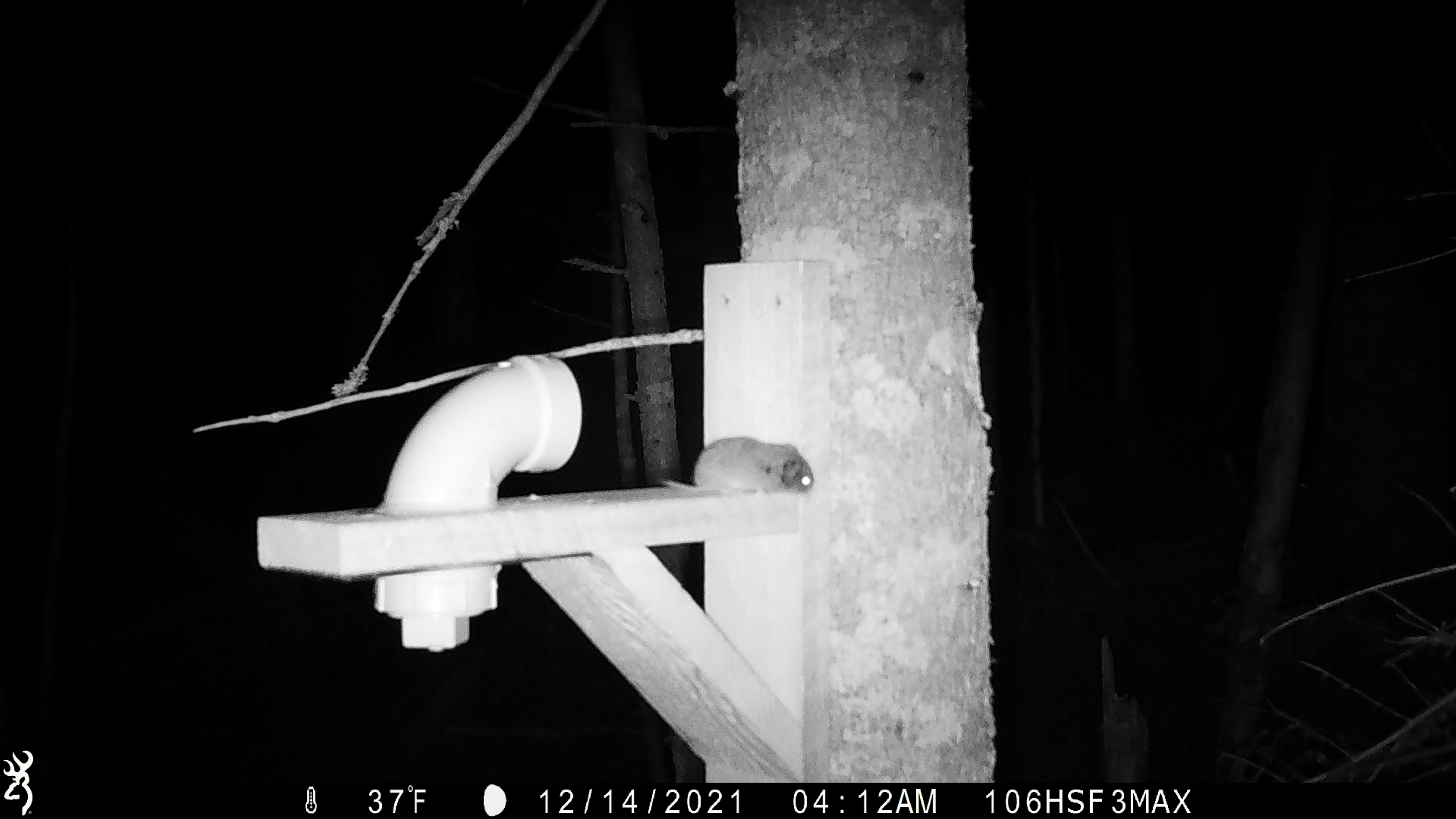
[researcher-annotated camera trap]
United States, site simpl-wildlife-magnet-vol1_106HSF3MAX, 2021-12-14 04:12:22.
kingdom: Animalia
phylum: Chordata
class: Mammalia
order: Rodentia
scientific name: Rodentia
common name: mouse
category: mouse sp.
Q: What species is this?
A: Mouse sp. (mouse) (Rodentia).